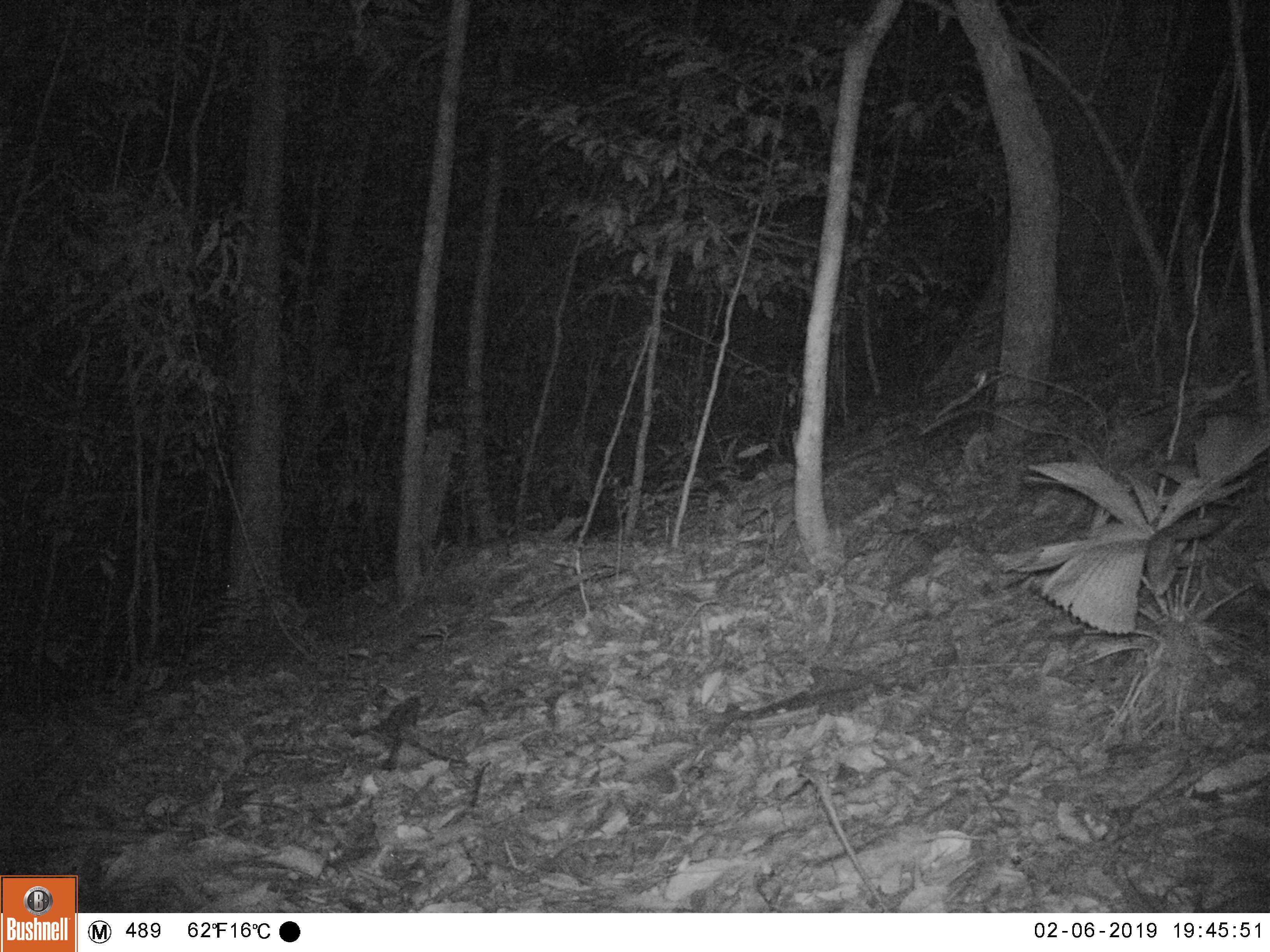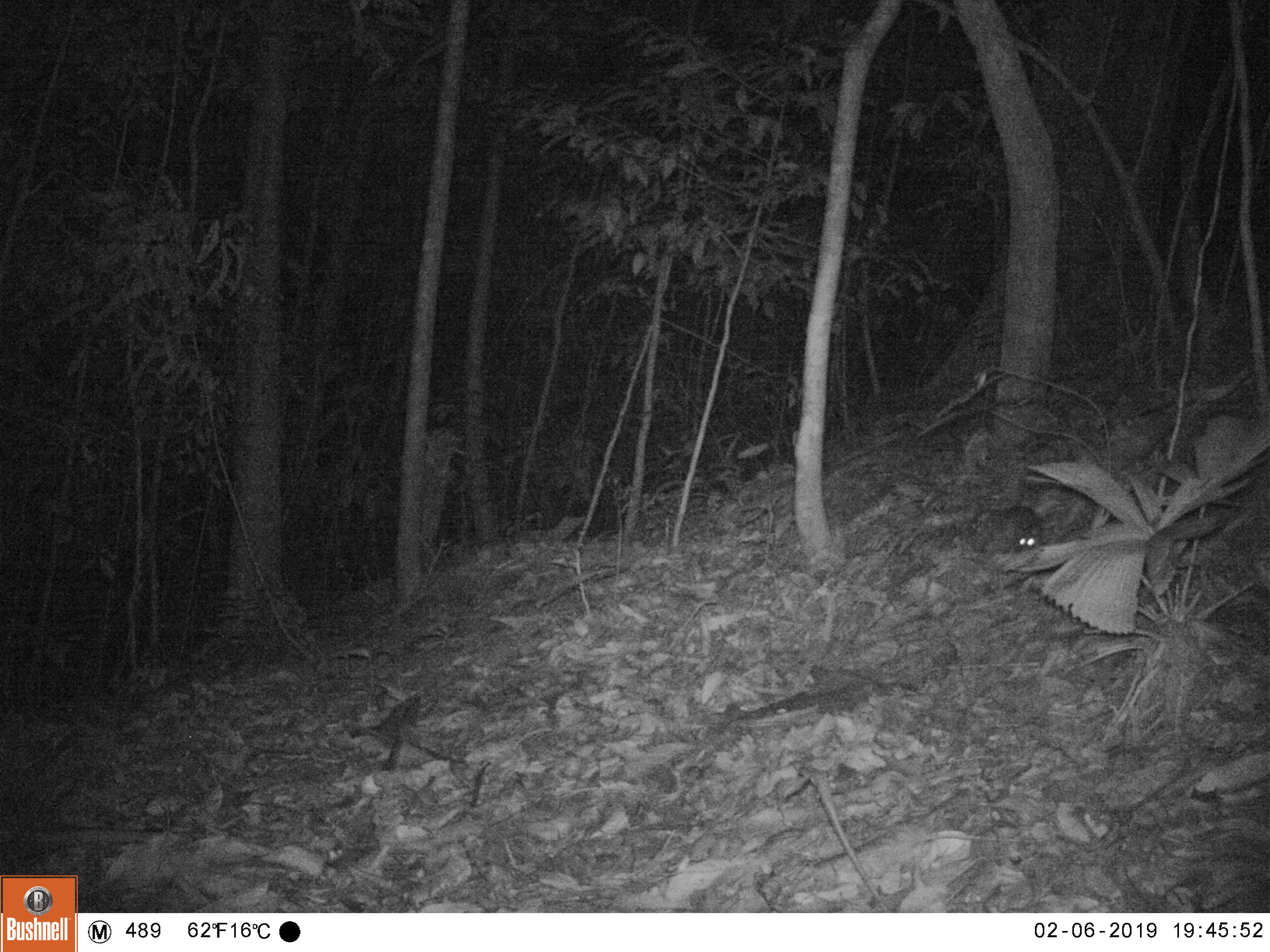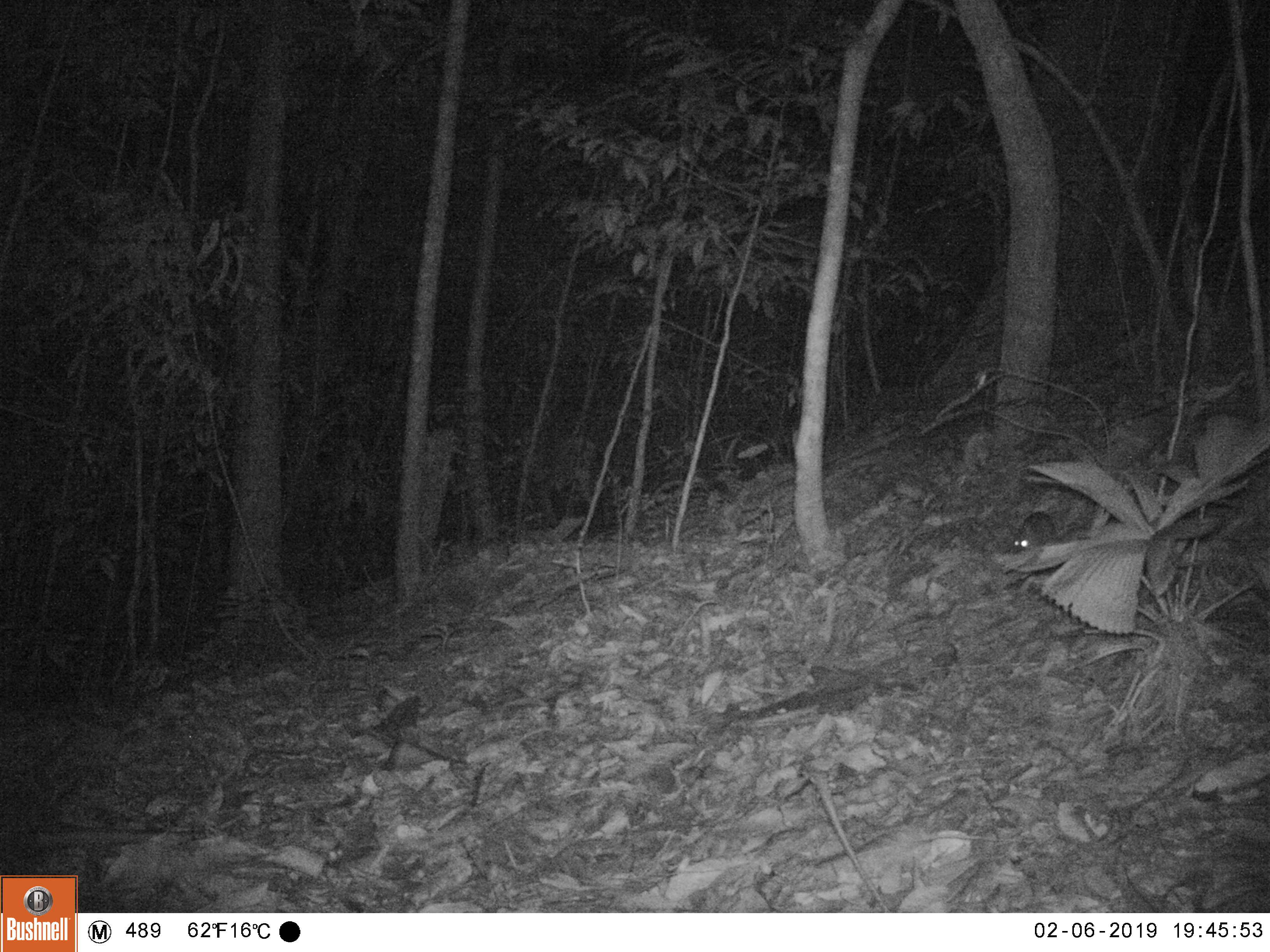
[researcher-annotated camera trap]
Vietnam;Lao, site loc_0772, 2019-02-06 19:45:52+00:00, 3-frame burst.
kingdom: Animalia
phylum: Chordata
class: Mammalia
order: Rodentia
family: Muridae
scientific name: Muridae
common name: old-world mice and rats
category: unidentified murid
Unidentified murid (old-world mice and rats) (Muridae). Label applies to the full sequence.